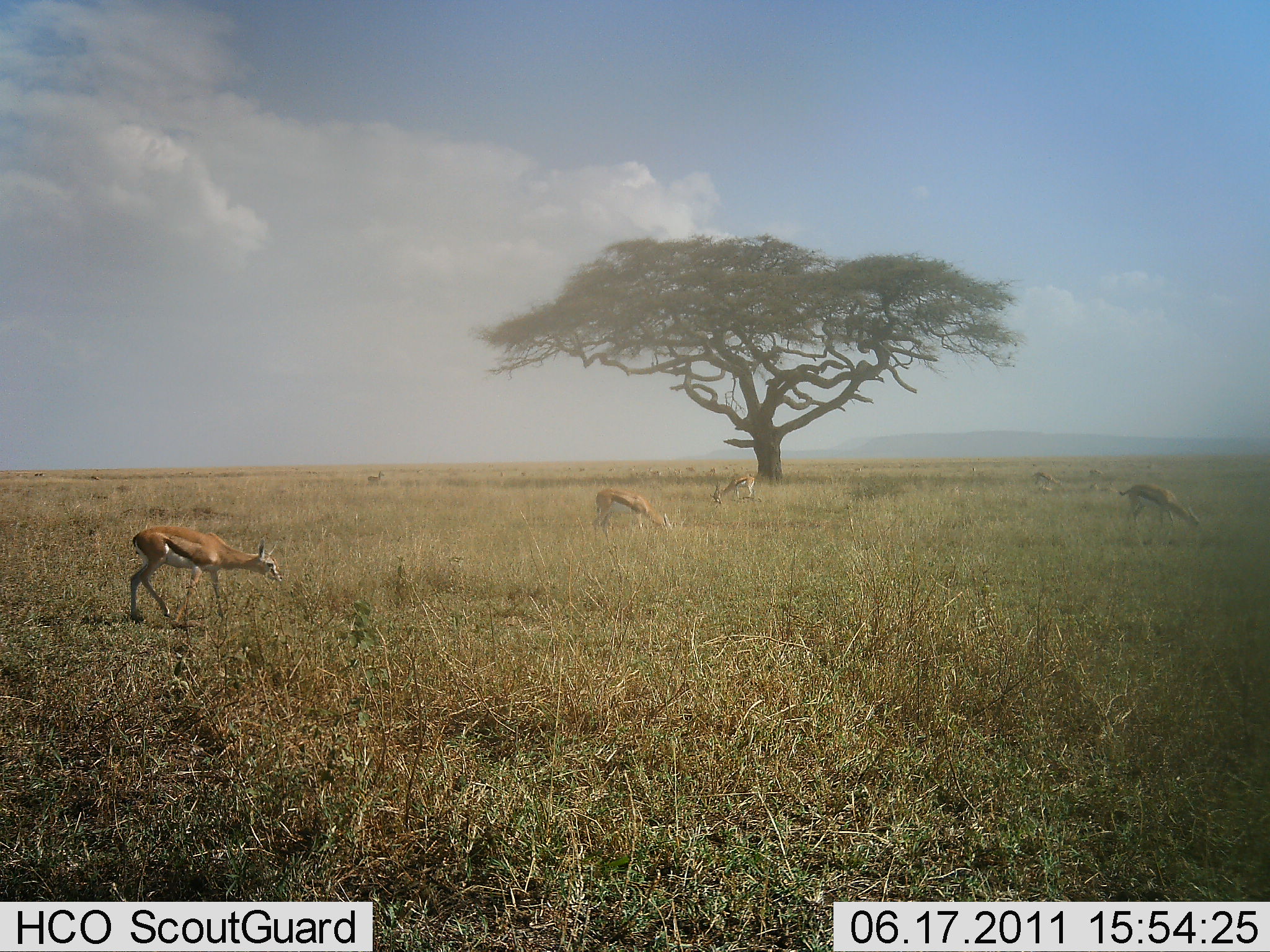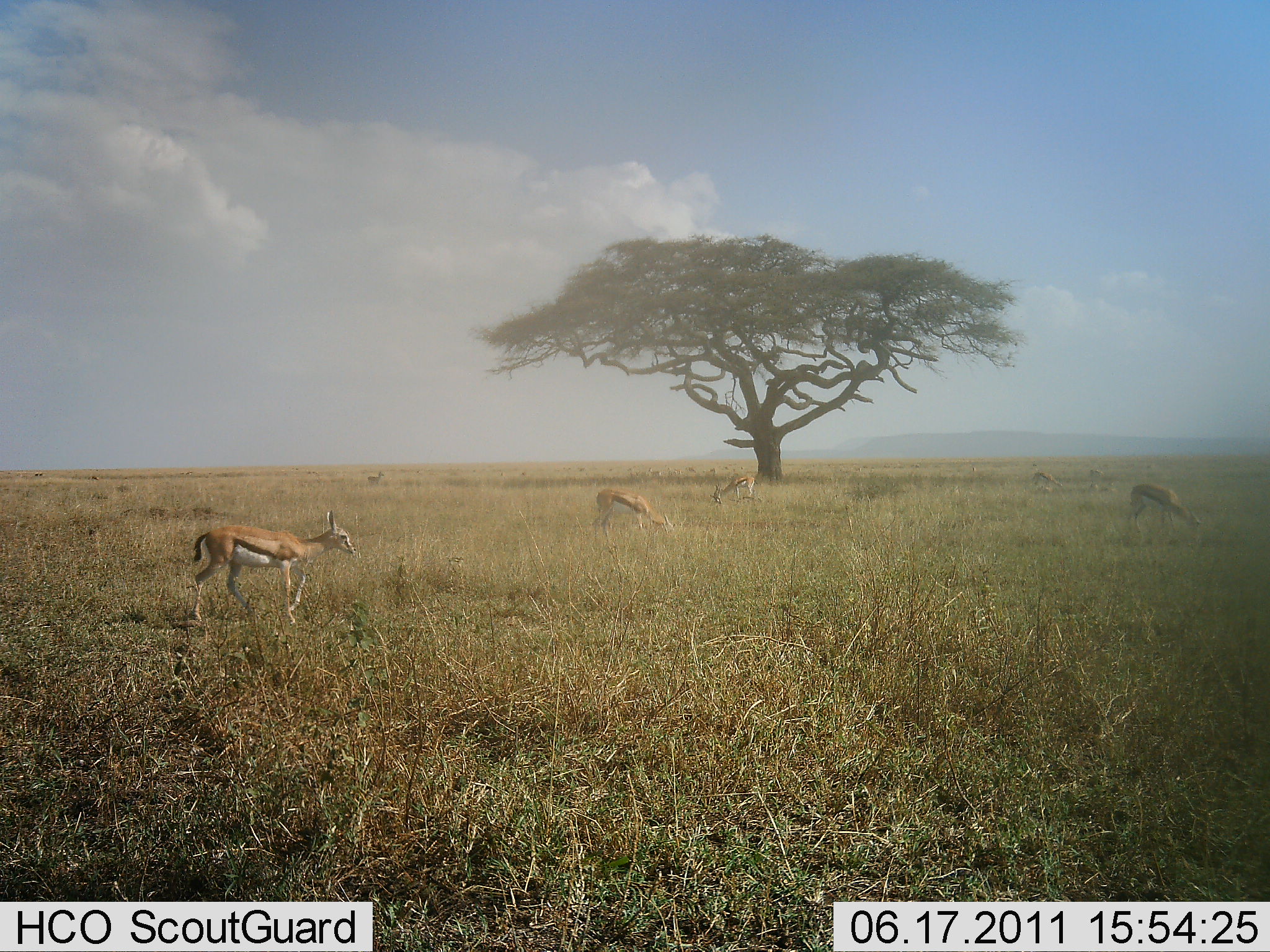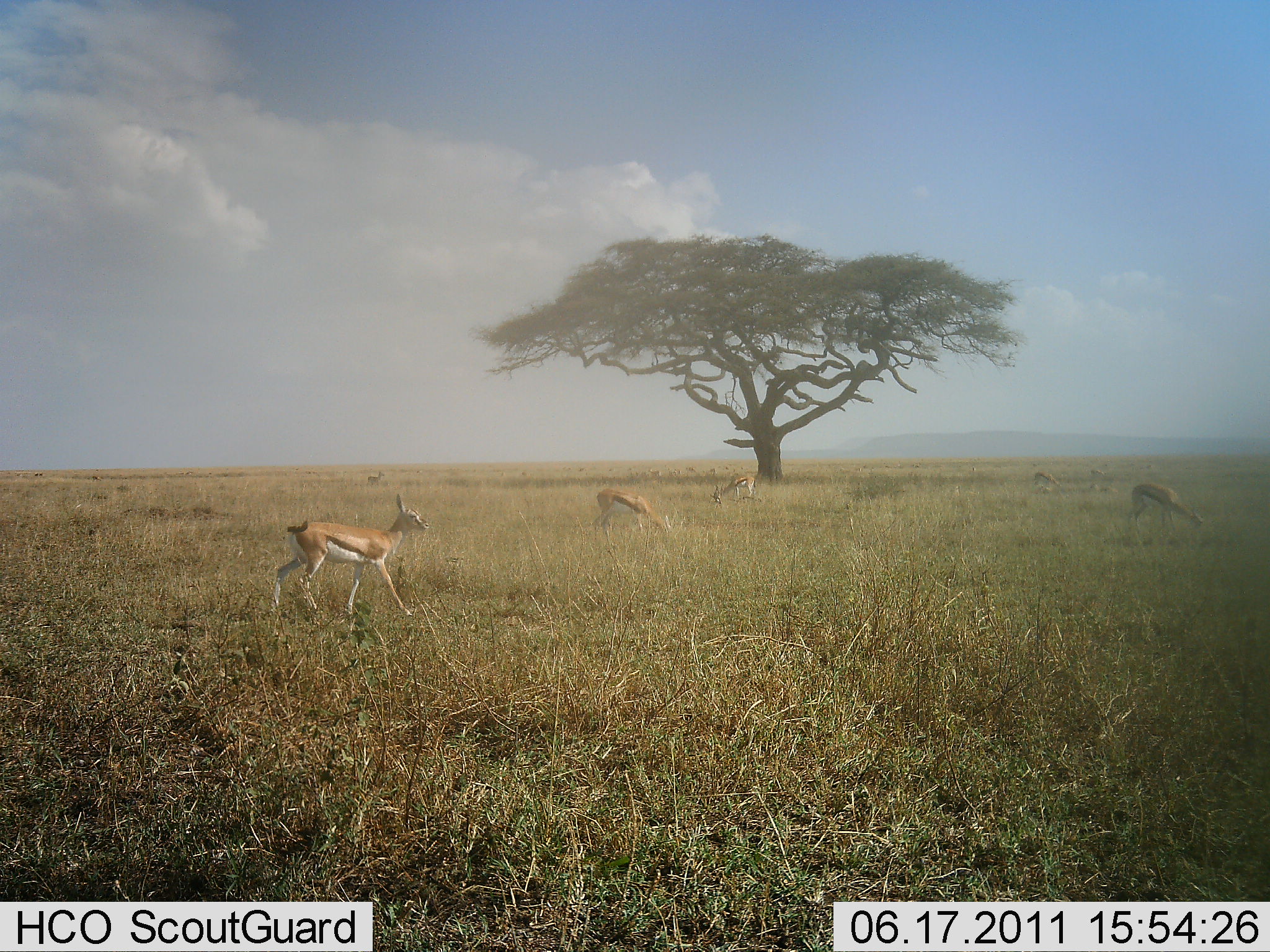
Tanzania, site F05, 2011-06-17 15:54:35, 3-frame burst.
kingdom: Animalia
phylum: Chordata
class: Mammalia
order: Artiodactyla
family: Bovidae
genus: Eudorcas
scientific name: Eudorcas thomsonii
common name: thomson's gazelle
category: gazellethomsons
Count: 4.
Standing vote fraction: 8%.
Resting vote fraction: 0%.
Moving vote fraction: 58%.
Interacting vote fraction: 0%.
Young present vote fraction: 0%.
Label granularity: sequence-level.